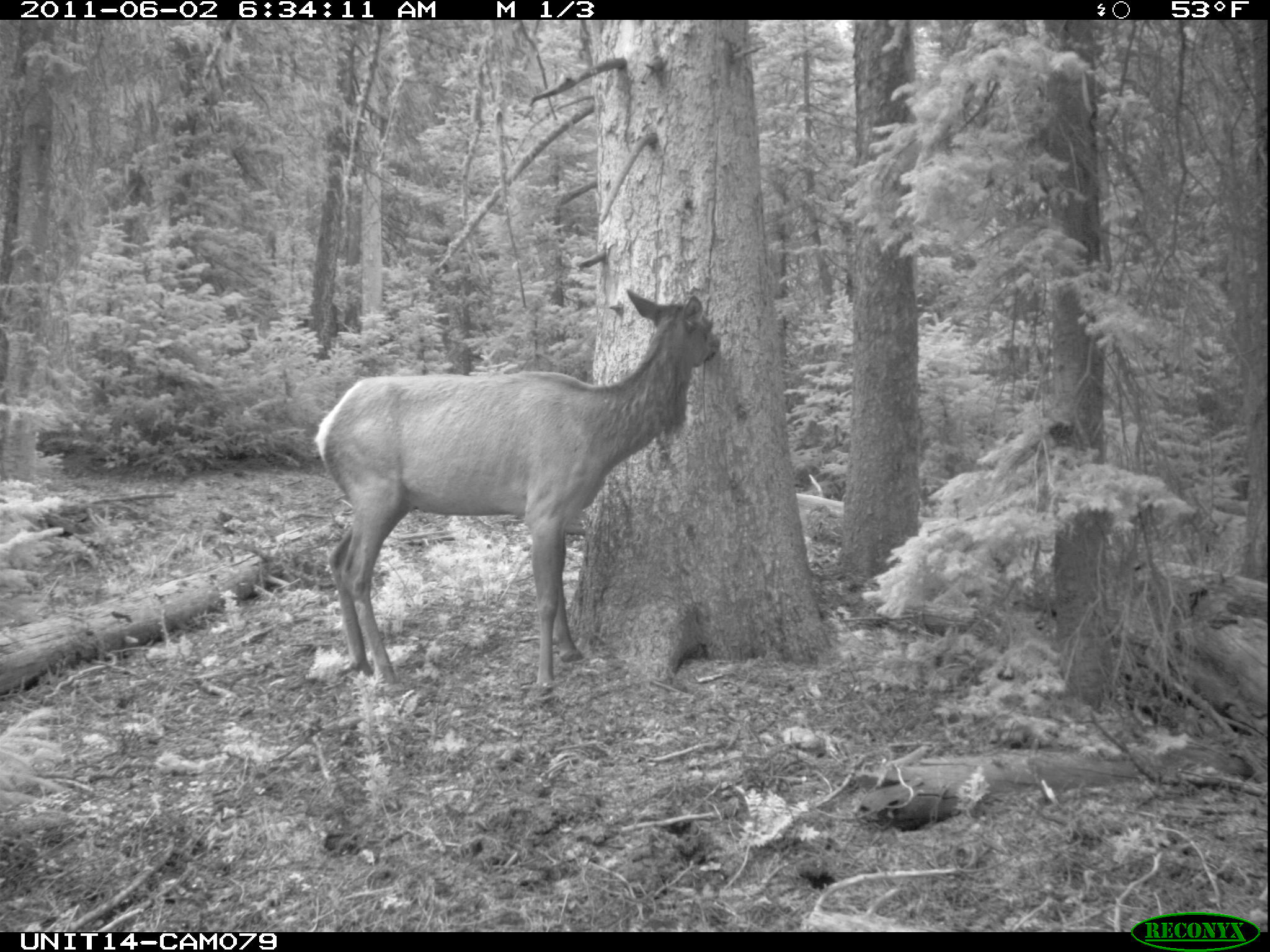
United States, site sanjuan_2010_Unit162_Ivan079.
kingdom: Animalia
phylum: Chordata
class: Mammalia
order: Artiodactyla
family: Cervidae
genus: Cervus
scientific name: Cervus elaphus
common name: red deer